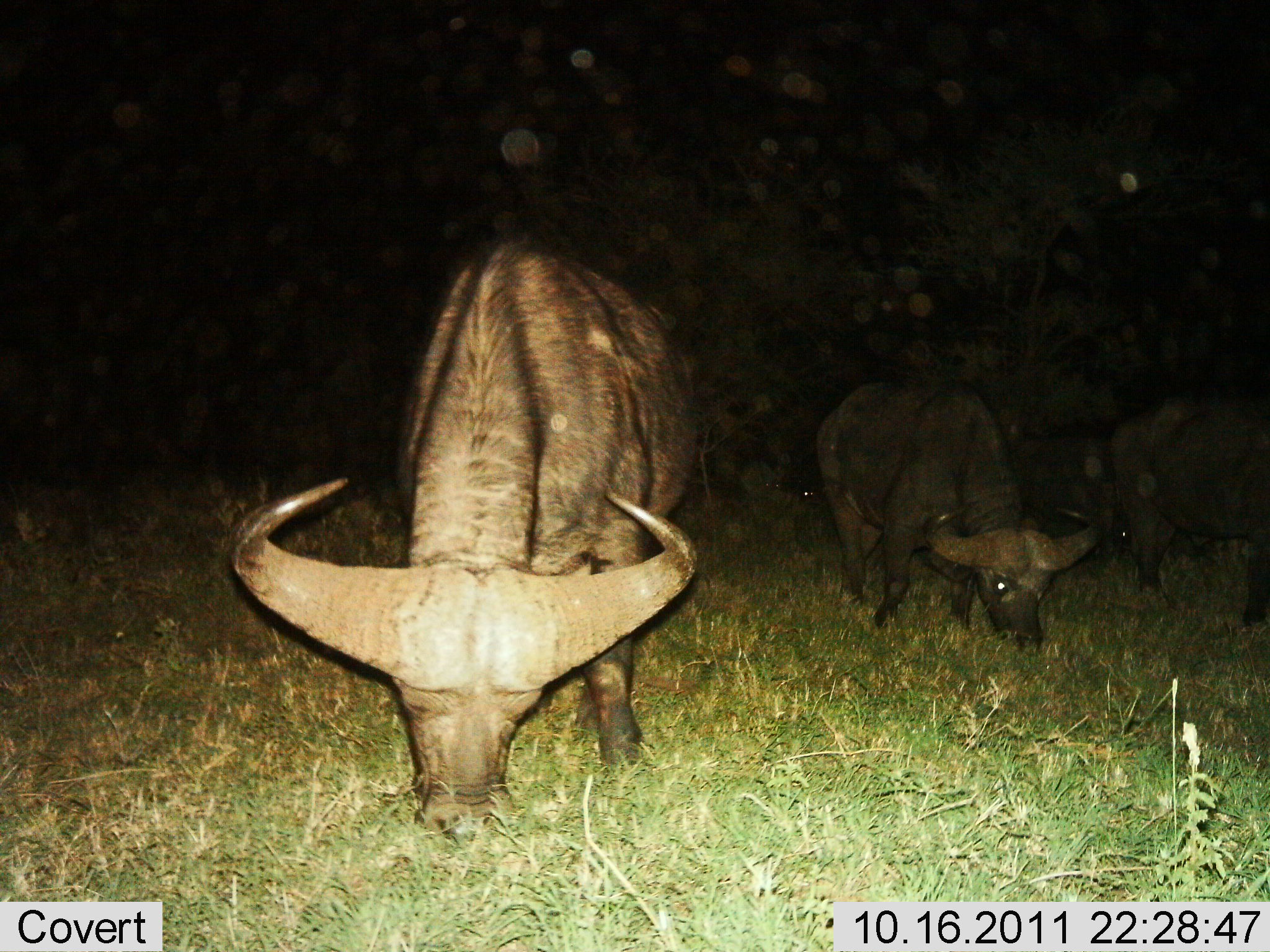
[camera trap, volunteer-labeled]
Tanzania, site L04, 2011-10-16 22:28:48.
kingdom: Animalia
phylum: Chordata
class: Mammalia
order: Artiodactyla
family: Bovidae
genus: Syncerus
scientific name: Syncerus caffer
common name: cape buffalo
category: buffalo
Buffalo (cape buffalo) (Syncerus caffer), count 4. Behavior (volunteer vote fractions): standing 18%, resting 0%, moving 0%, interacting 0%. Young present (vote fraction): 0%. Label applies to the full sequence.